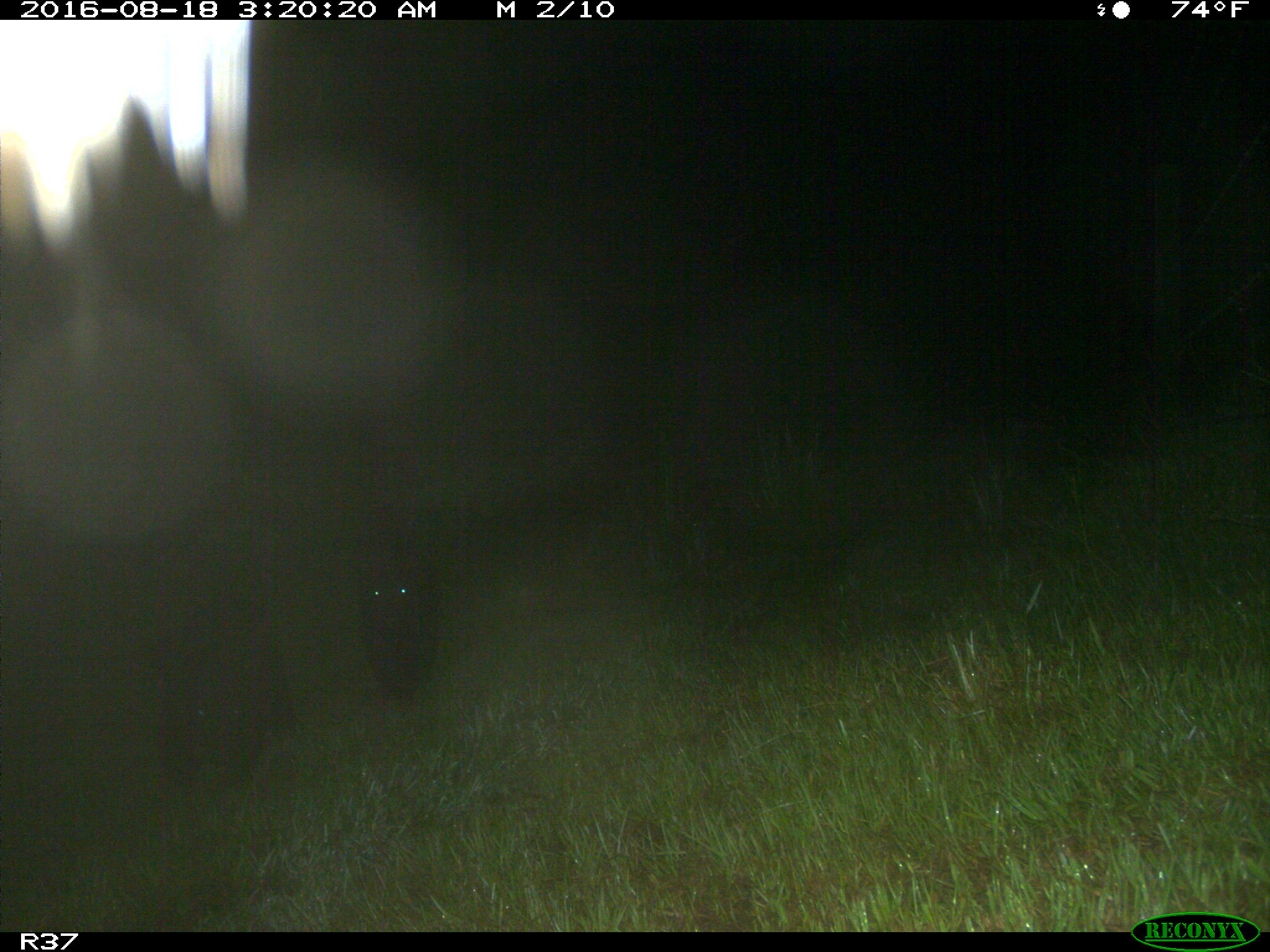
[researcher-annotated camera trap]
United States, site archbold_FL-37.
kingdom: Animalia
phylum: Chordata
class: Mammalia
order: Carnivora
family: Ursidae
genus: Ursus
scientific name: Ursus americanus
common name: american black bear